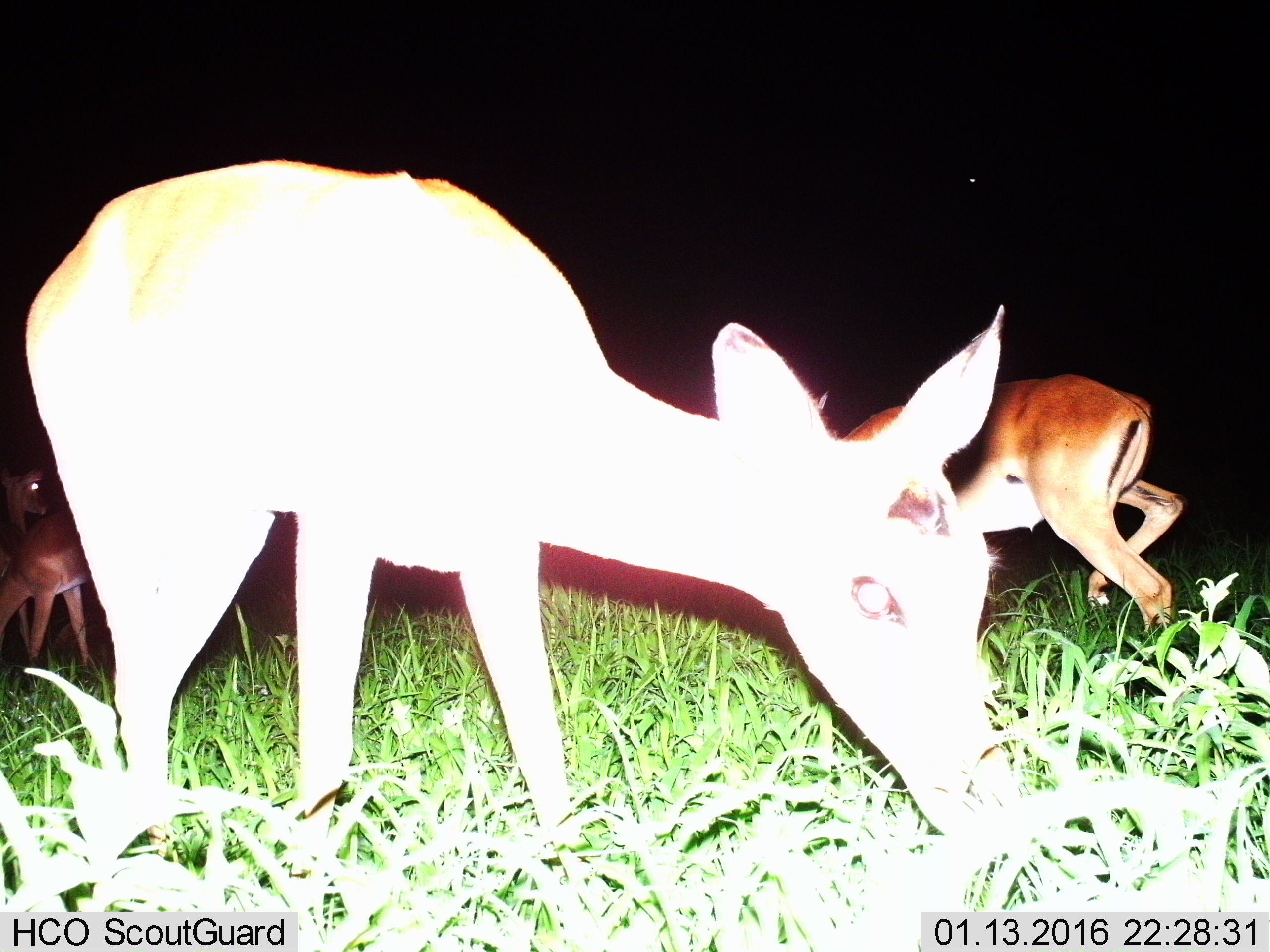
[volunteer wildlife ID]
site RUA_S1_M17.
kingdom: Animalia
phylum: Chordata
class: Mammalia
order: Artiodactyla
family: Bovidae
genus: Aepyceros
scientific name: Aepyceros melampus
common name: impala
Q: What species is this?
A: Impala (Aepyceros melampus).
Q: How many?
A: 4.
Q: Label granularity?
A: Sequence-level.